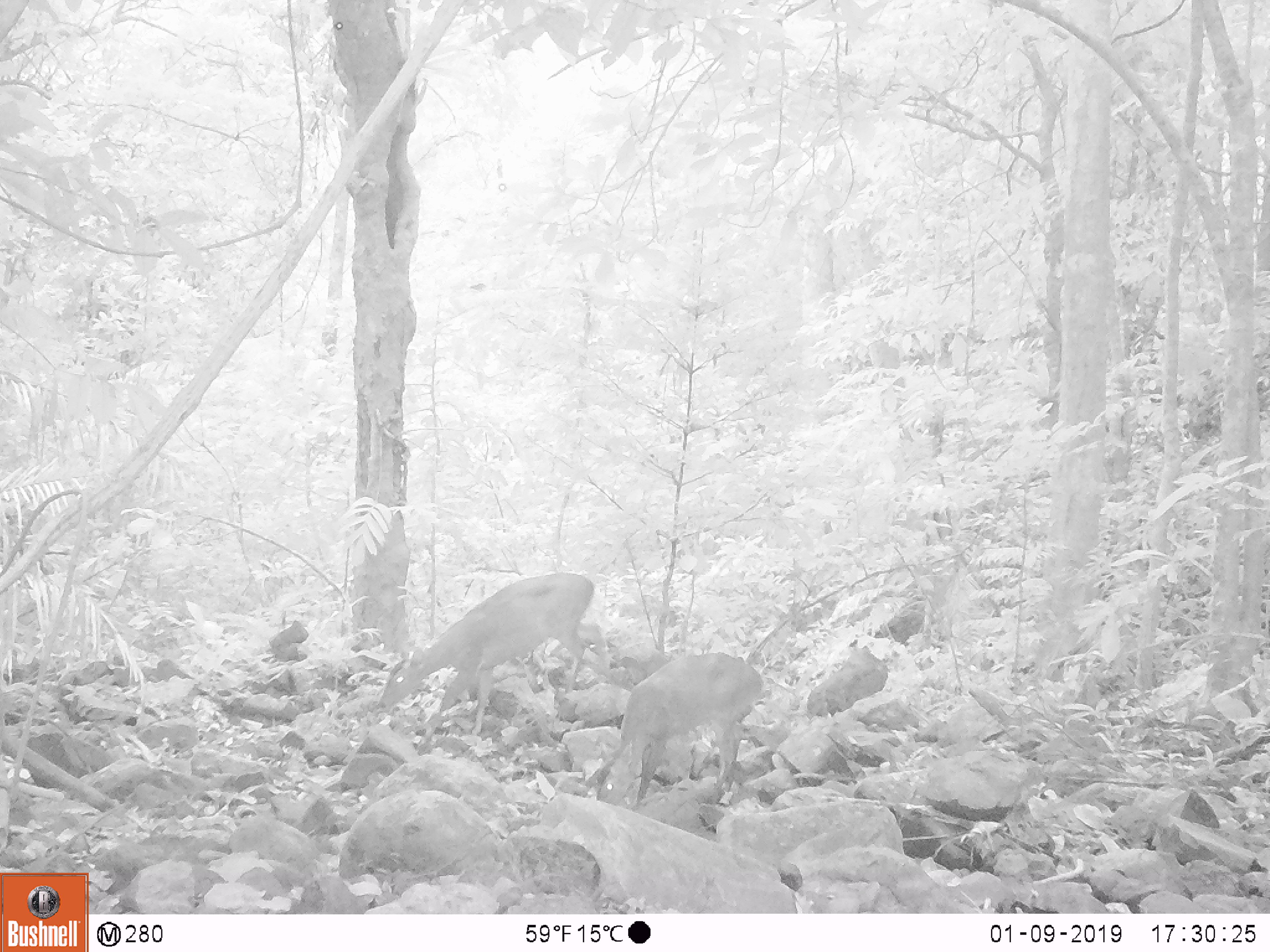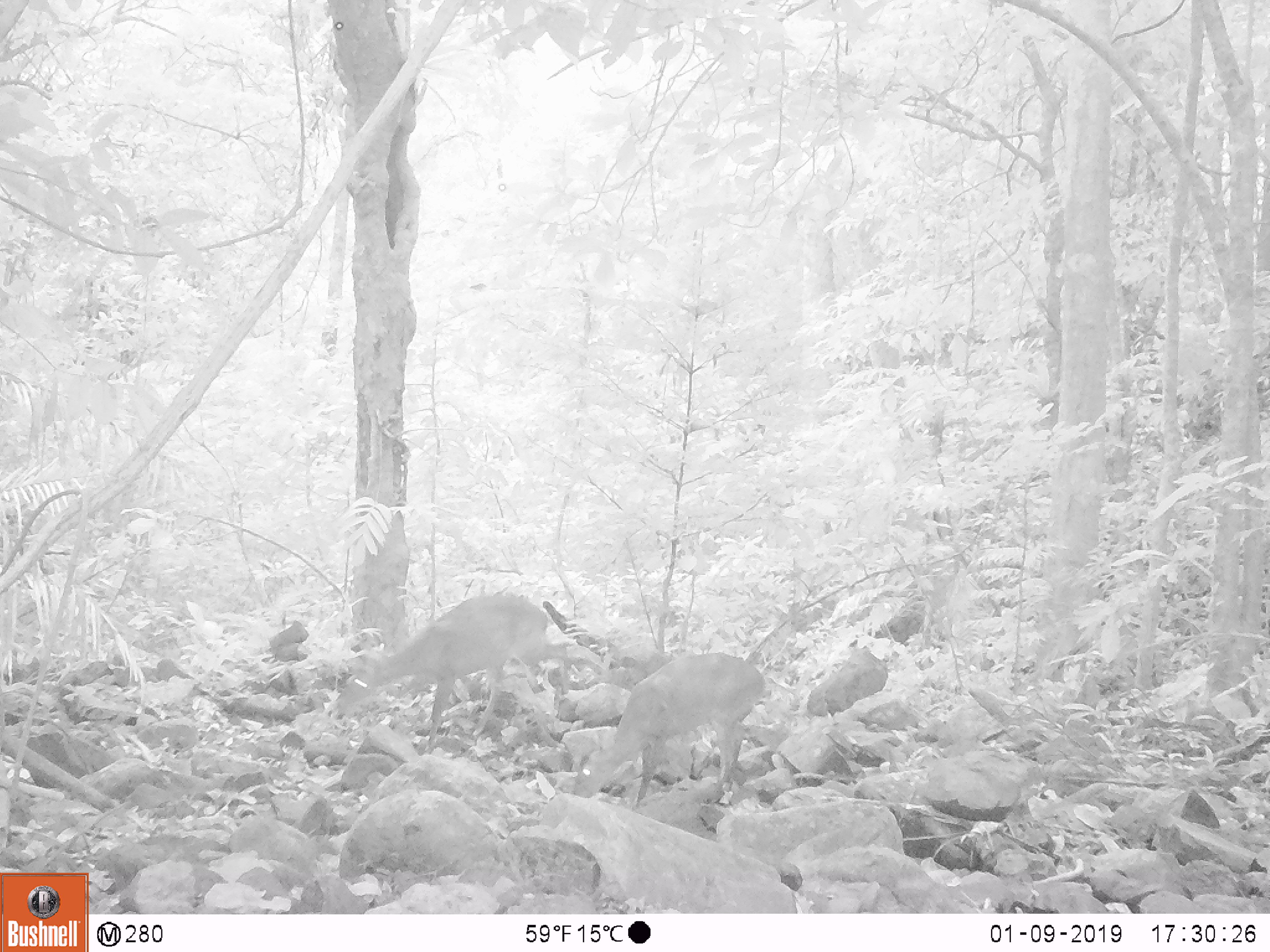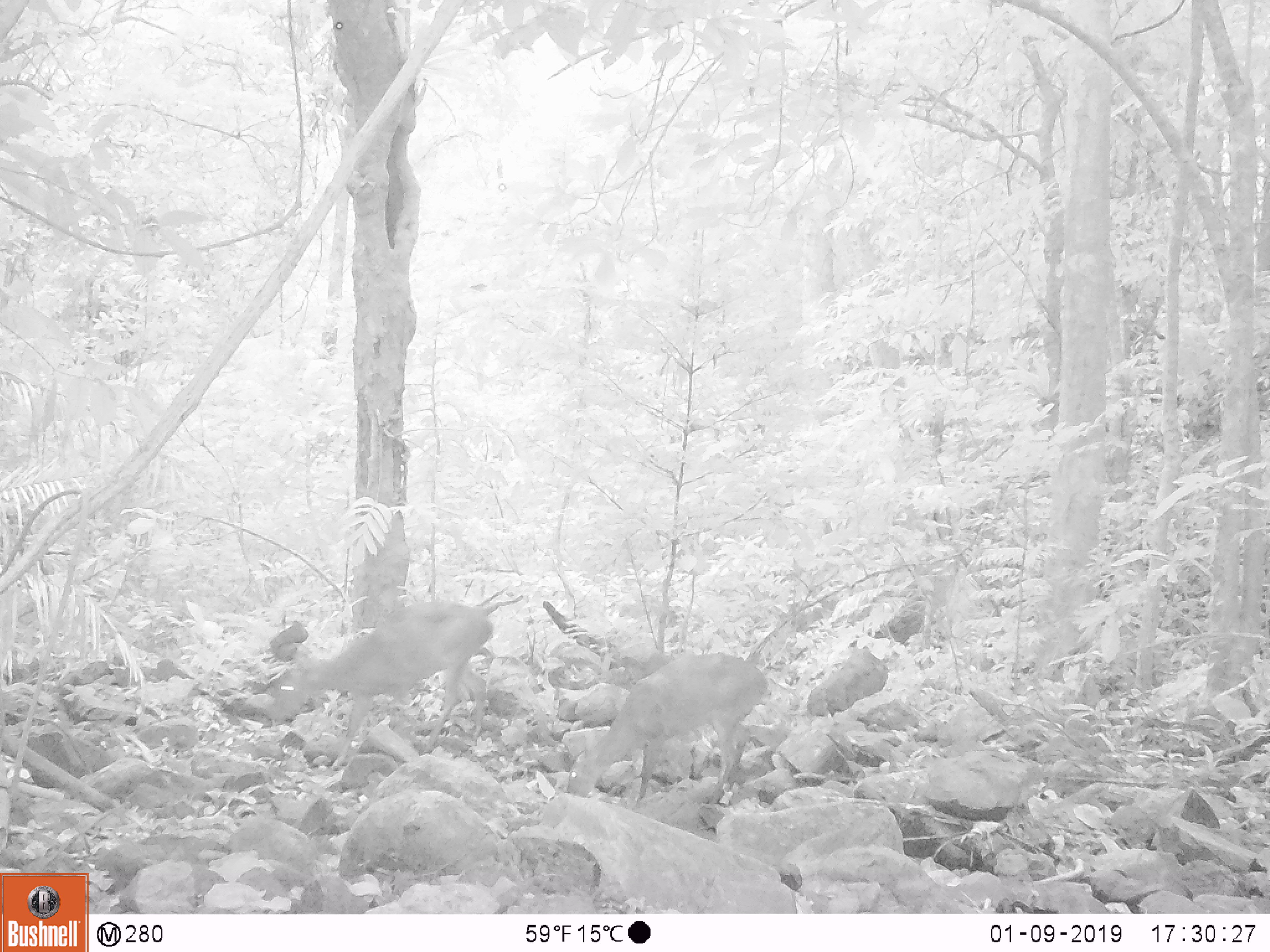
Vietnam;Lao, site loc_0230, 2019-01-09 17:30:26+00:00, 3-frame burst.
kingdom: Animalia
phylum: Chordata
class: Mammalia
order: Artiodactyla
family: Cervidae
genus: Muntiacus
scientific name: Muntiacus vuquangensis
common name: large-antlered muntjac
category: large antlered muntjac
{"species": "large antlered muntjac (large-antlered muntjac) (Muntiacus vuquangensis)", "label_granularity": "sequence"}